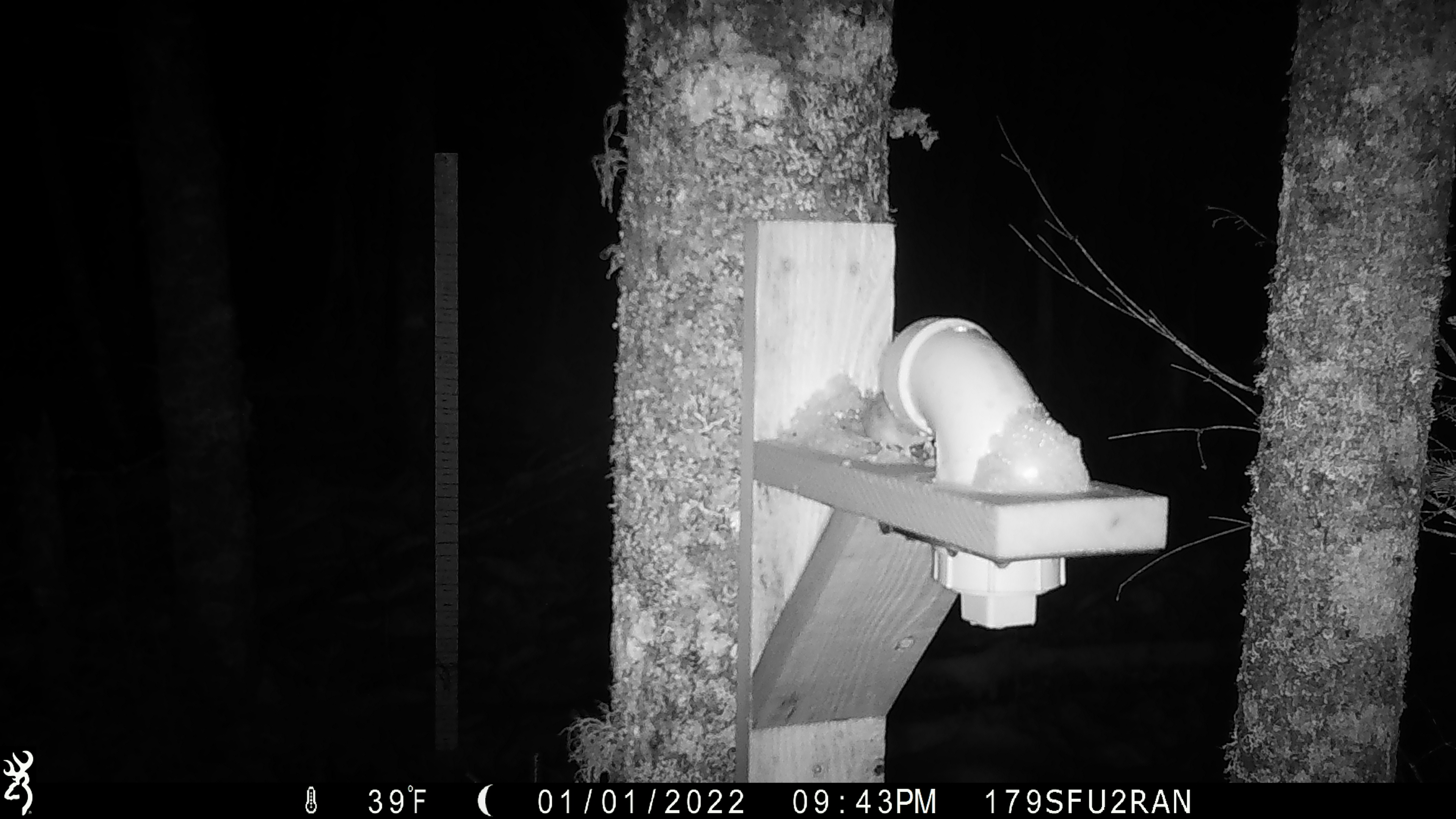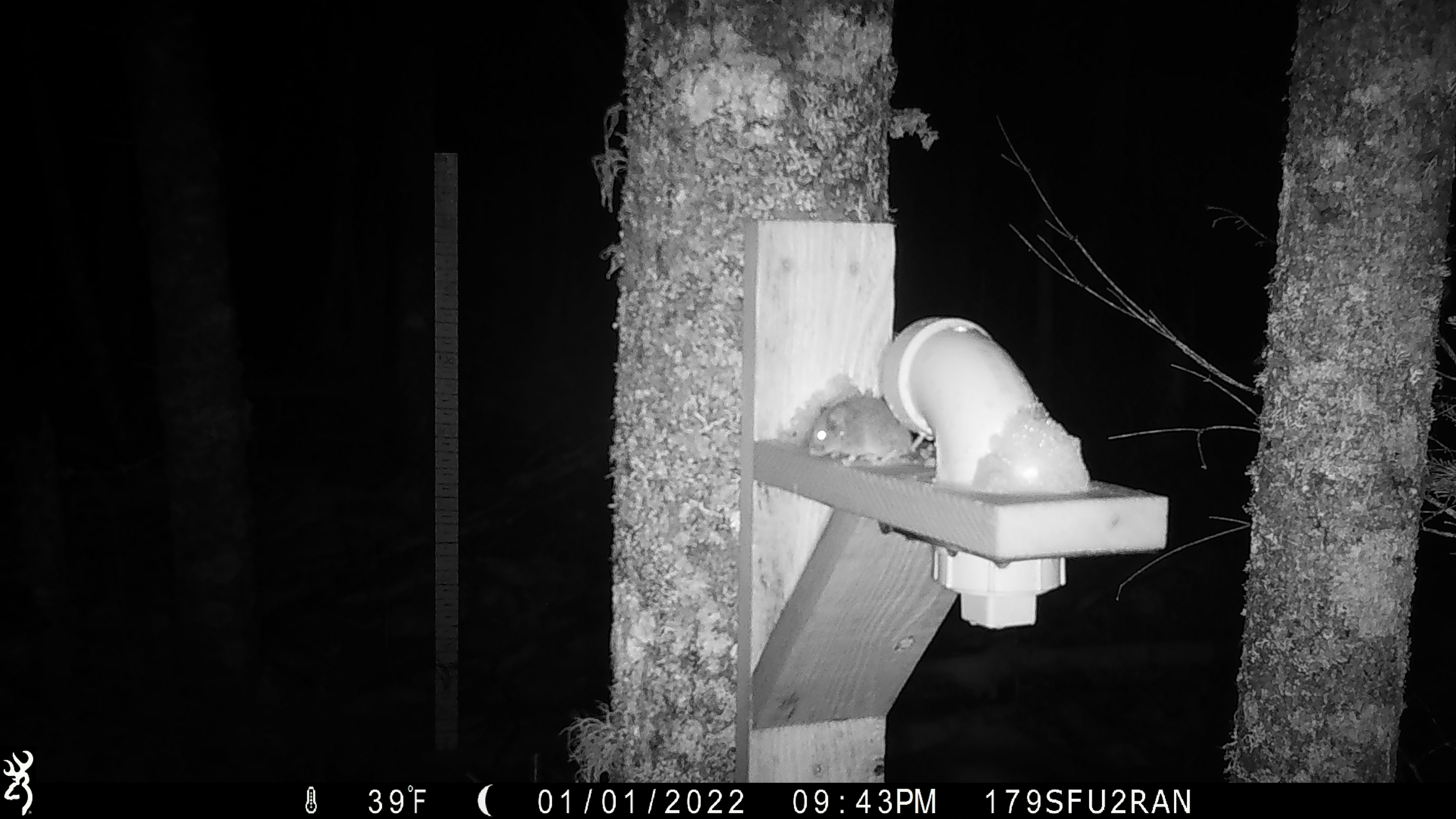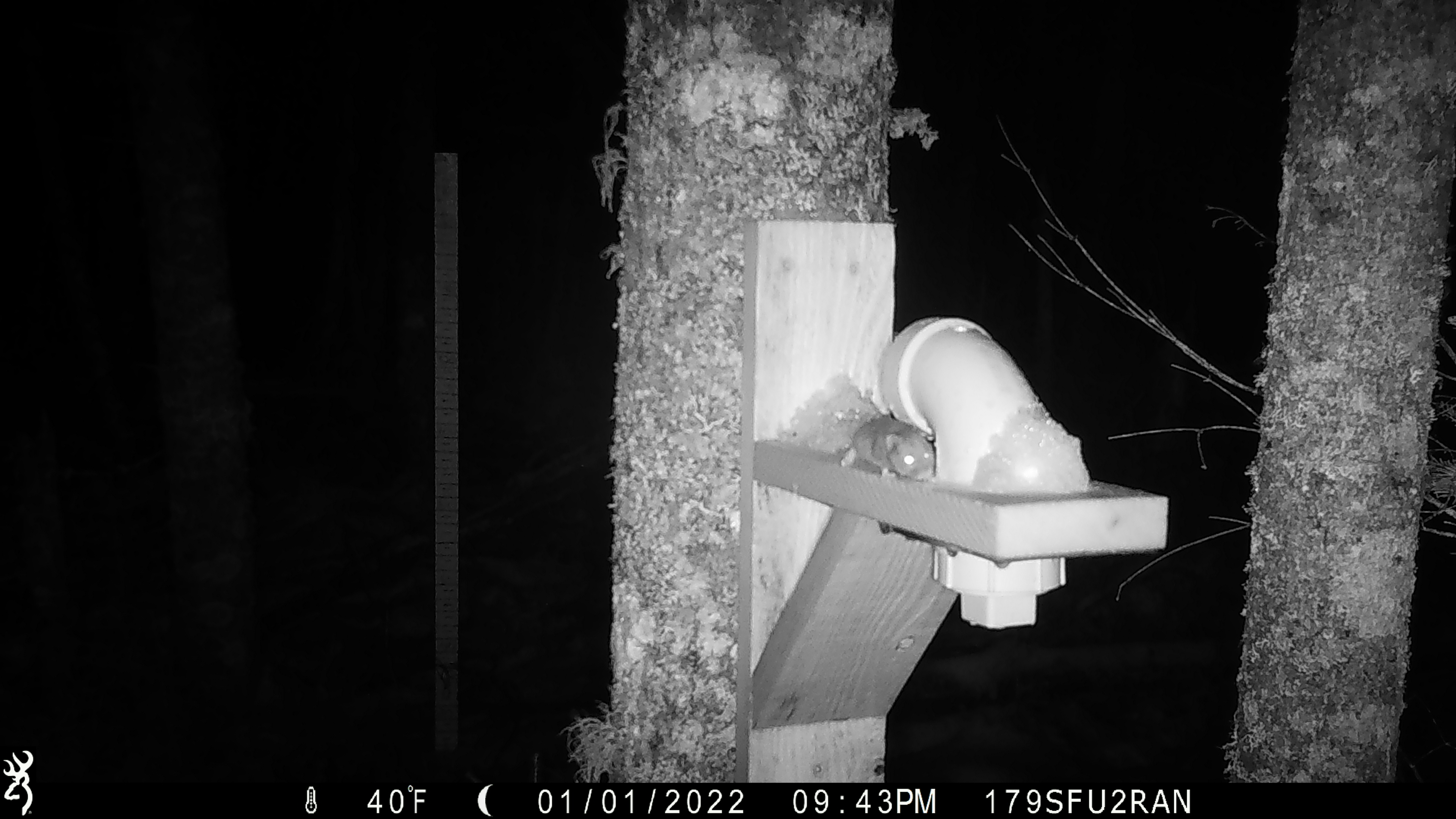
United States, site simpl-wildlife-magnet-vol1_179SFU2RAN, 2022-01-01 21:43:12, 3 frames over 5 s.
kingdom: Animalia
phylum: Chordata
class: Mammalia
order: Rodentia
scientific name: Rodentia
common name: mouse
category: mouse sp.